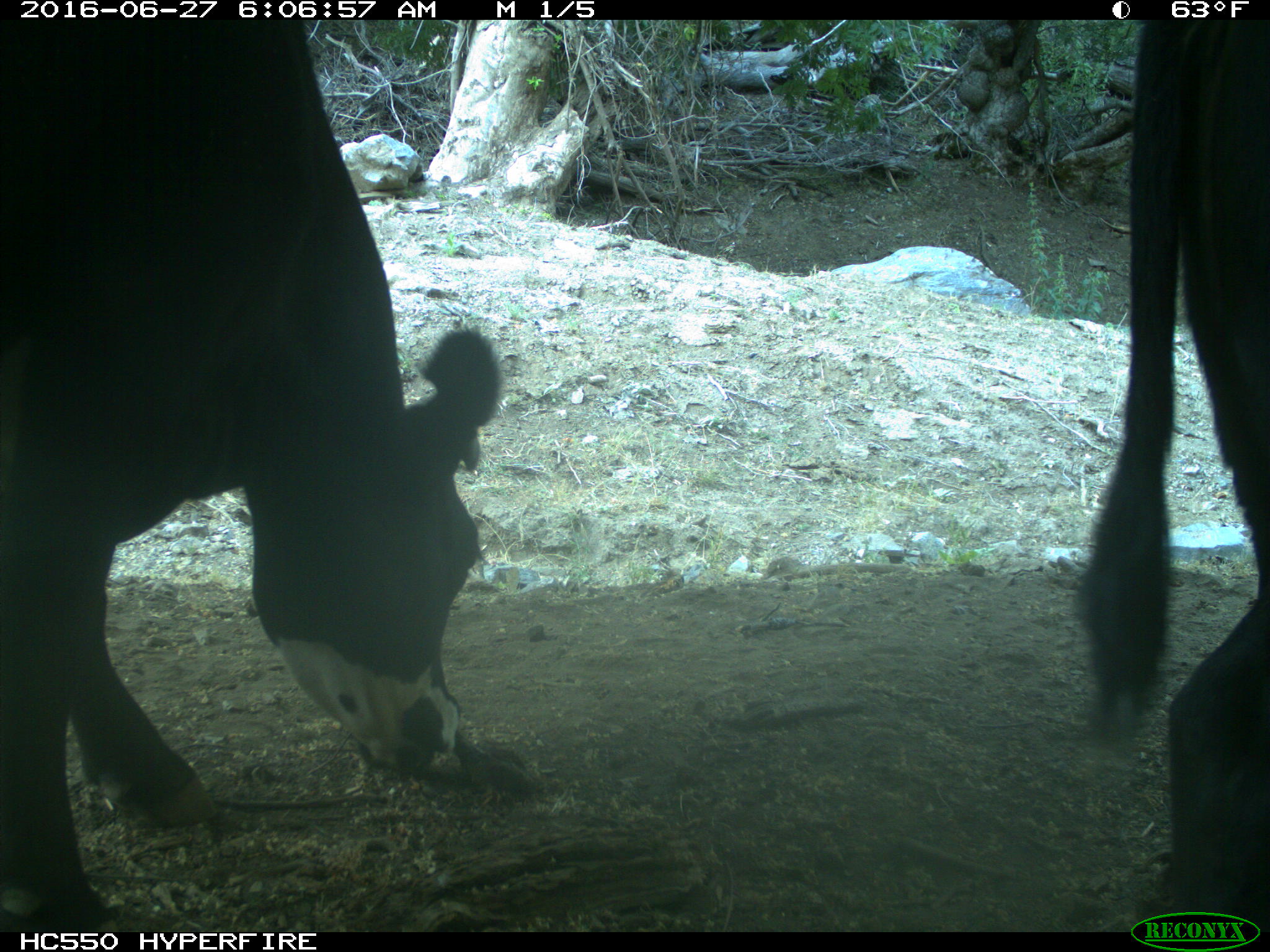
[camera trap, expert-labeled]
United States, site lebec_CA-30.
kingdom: Animalia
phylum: Chordata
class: Mammalia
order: Artiodactyla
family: Bovidae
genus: Bos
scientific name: Bos taurus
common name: domestic cow